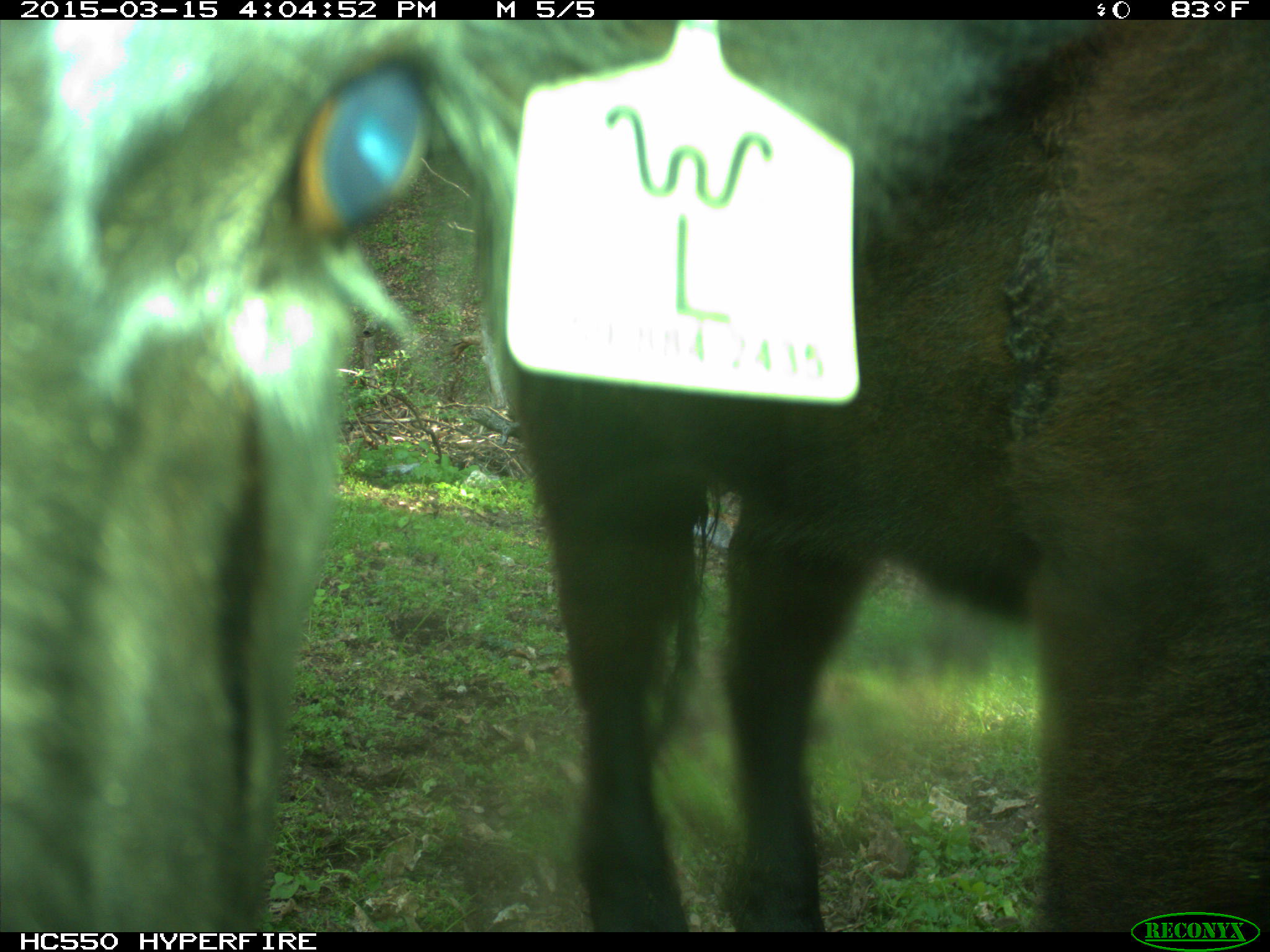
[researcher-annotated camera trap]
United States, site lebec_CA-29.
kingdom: Animalia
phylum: Chordata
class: Mammalia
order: Artiodactyla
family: Bovidae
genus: Bos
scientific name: Bos taurus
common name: domestic cow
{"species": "Bos taurus (domestic cow)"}